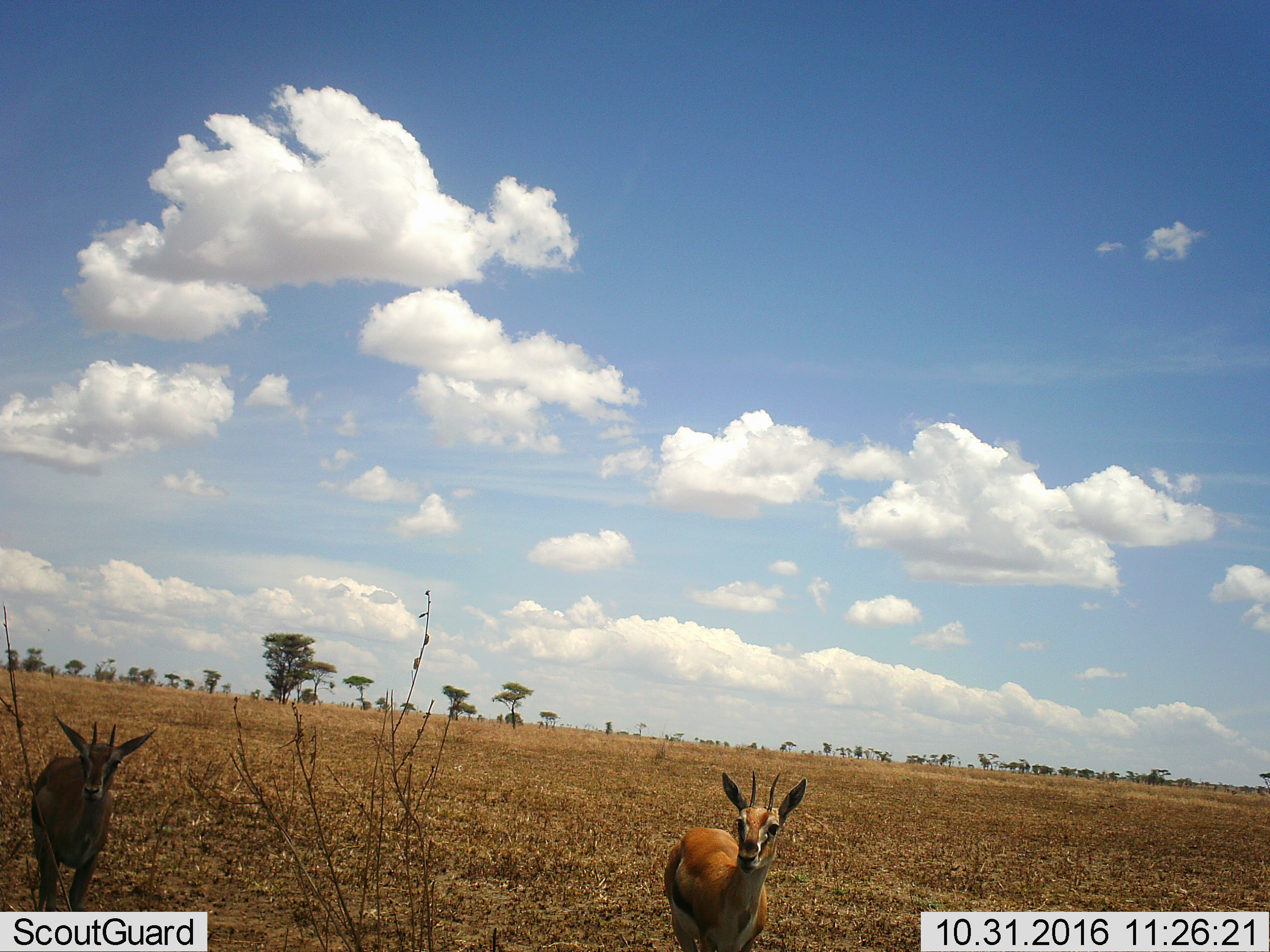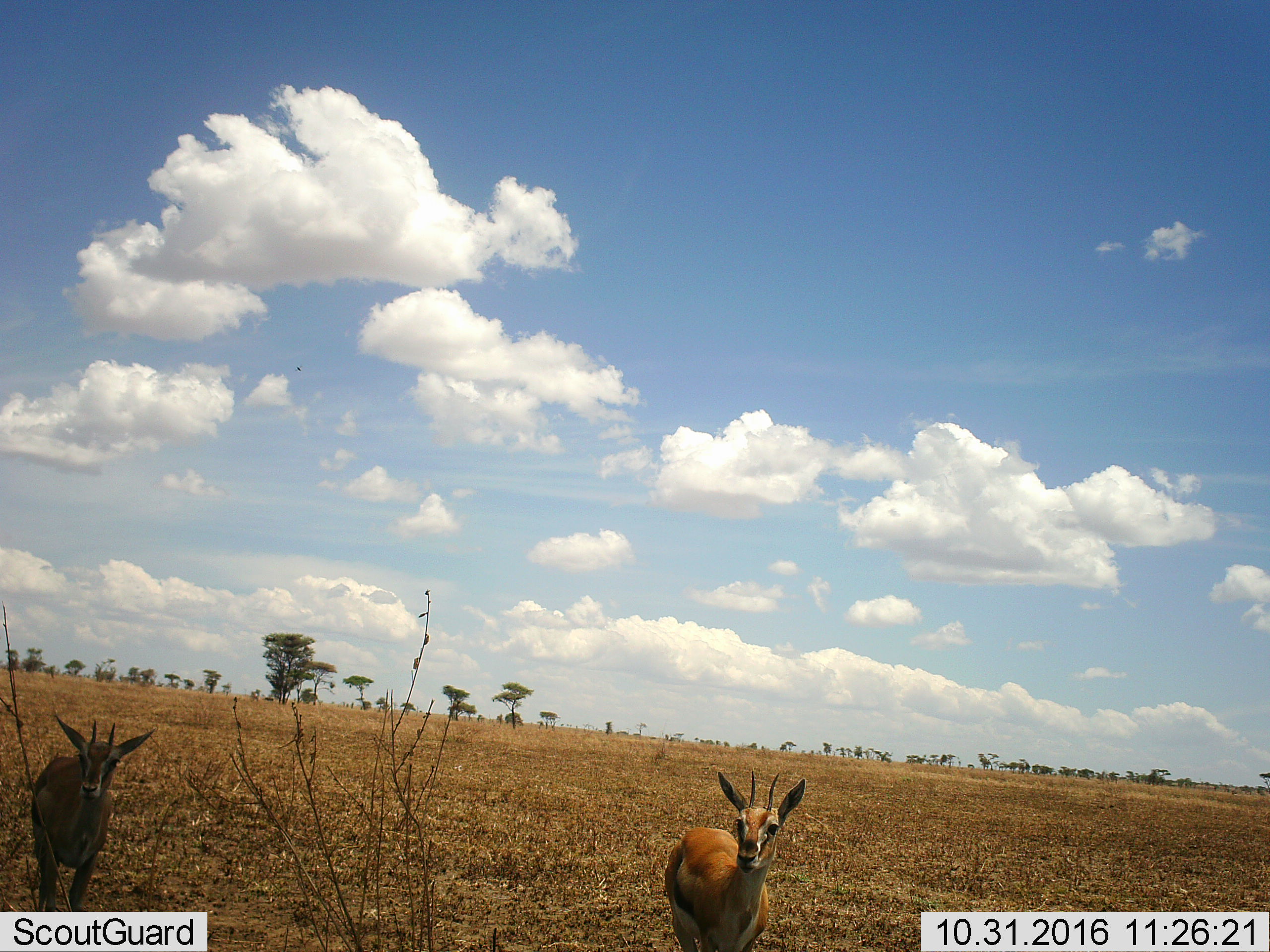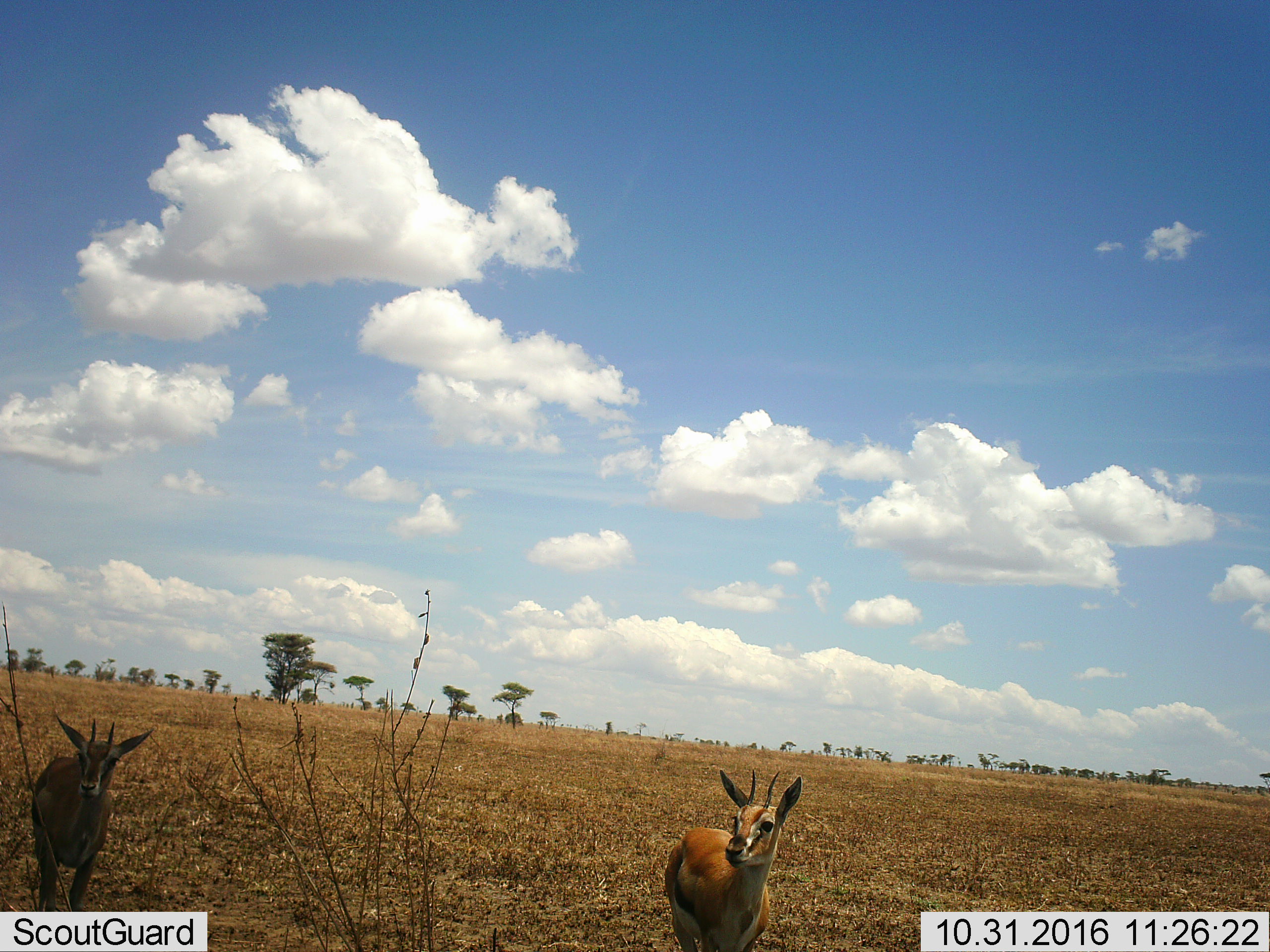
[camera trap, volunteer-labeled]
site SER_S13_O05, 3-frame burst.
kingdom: Animalia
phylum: Chordata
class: Mammalia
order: Artiodactyla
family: Bovidae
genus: Eudorcas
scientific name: Eudorcas thomsonii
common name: thomson's gazelle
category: gazellethomsons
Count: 2.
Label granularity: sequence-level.